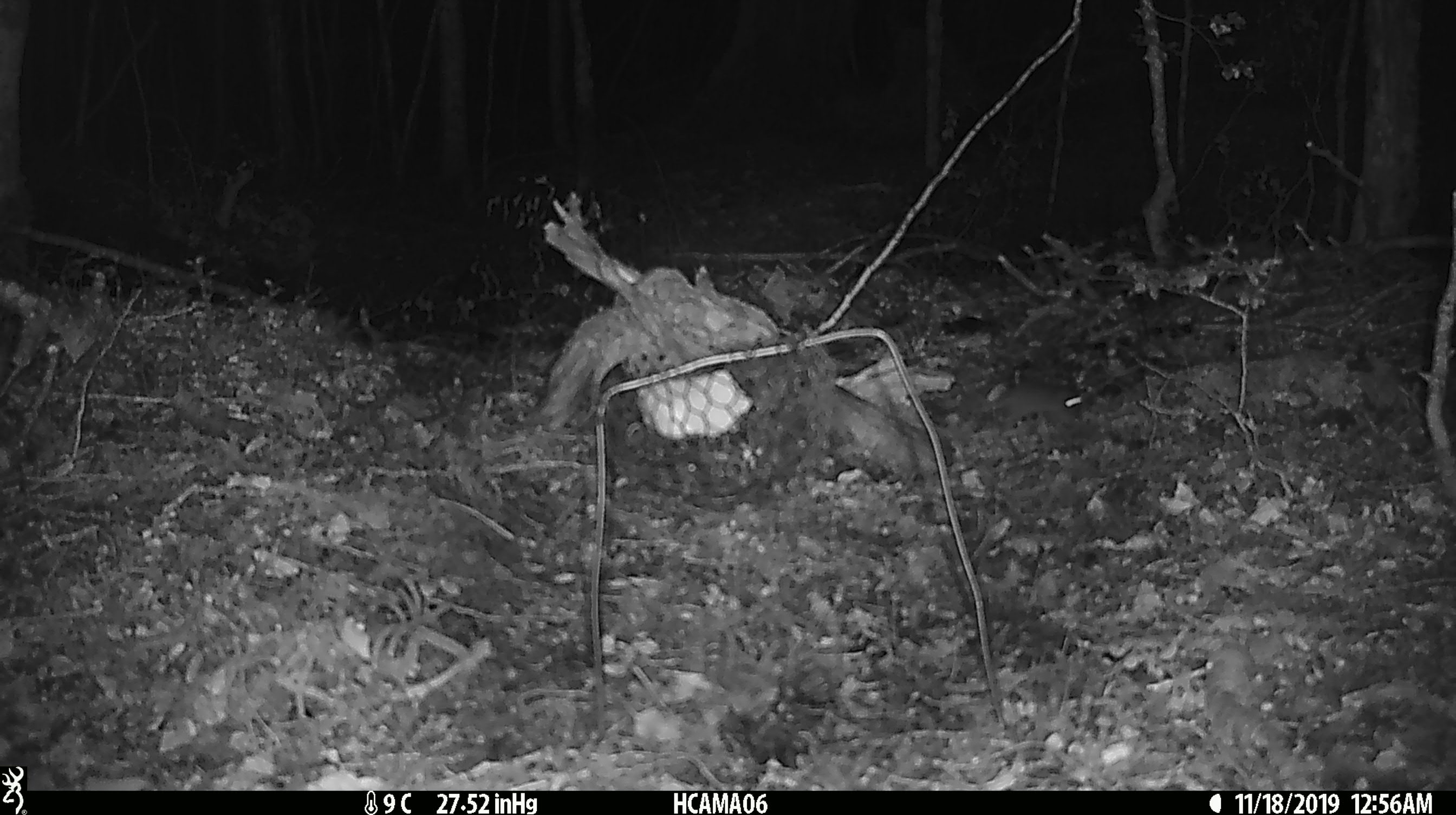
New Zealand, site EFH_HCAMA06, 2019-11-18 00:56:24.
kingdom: Animalia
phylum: Chordata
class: Mammalia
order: Rodentia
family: Muridae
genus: Mus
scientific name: Mus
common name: mouse